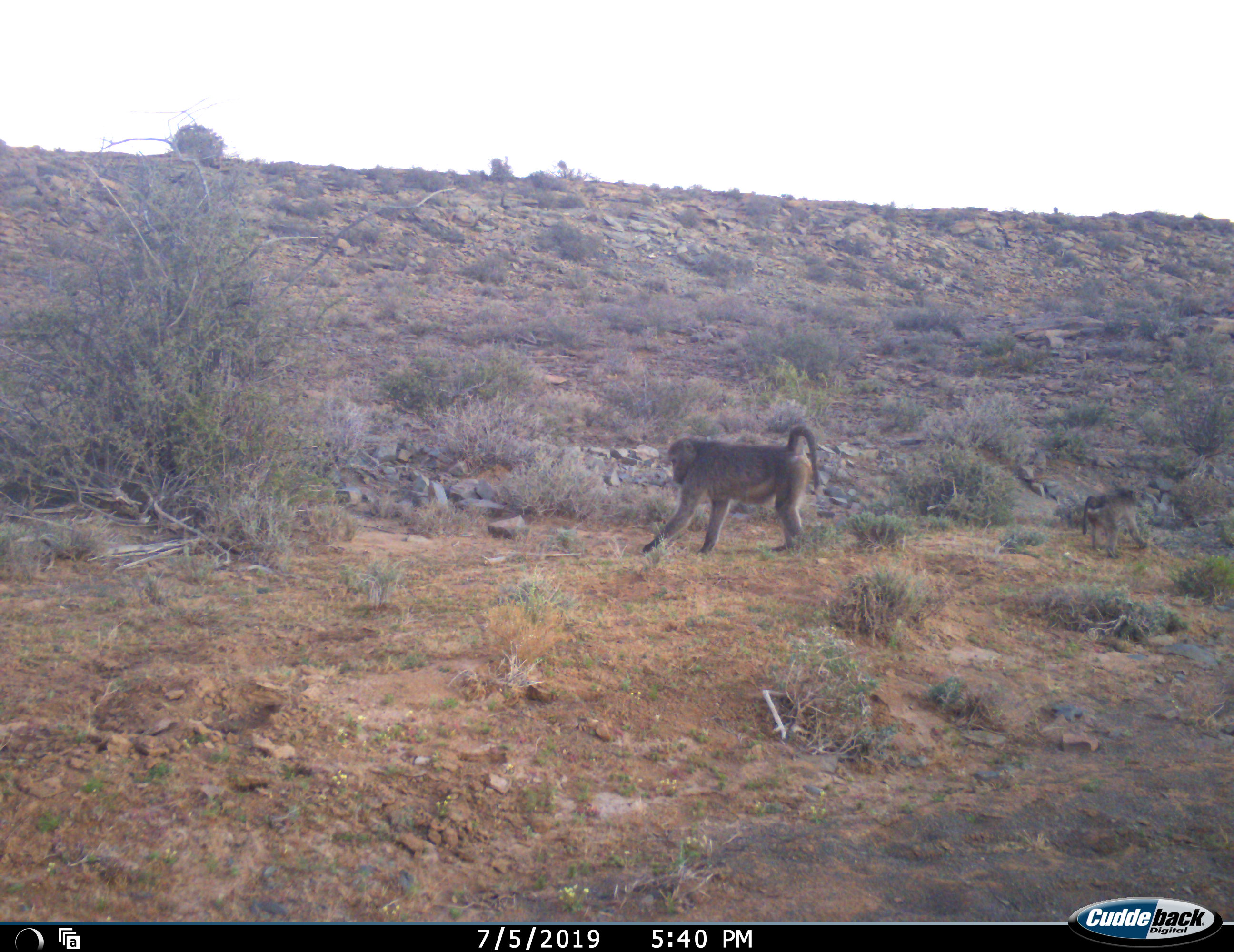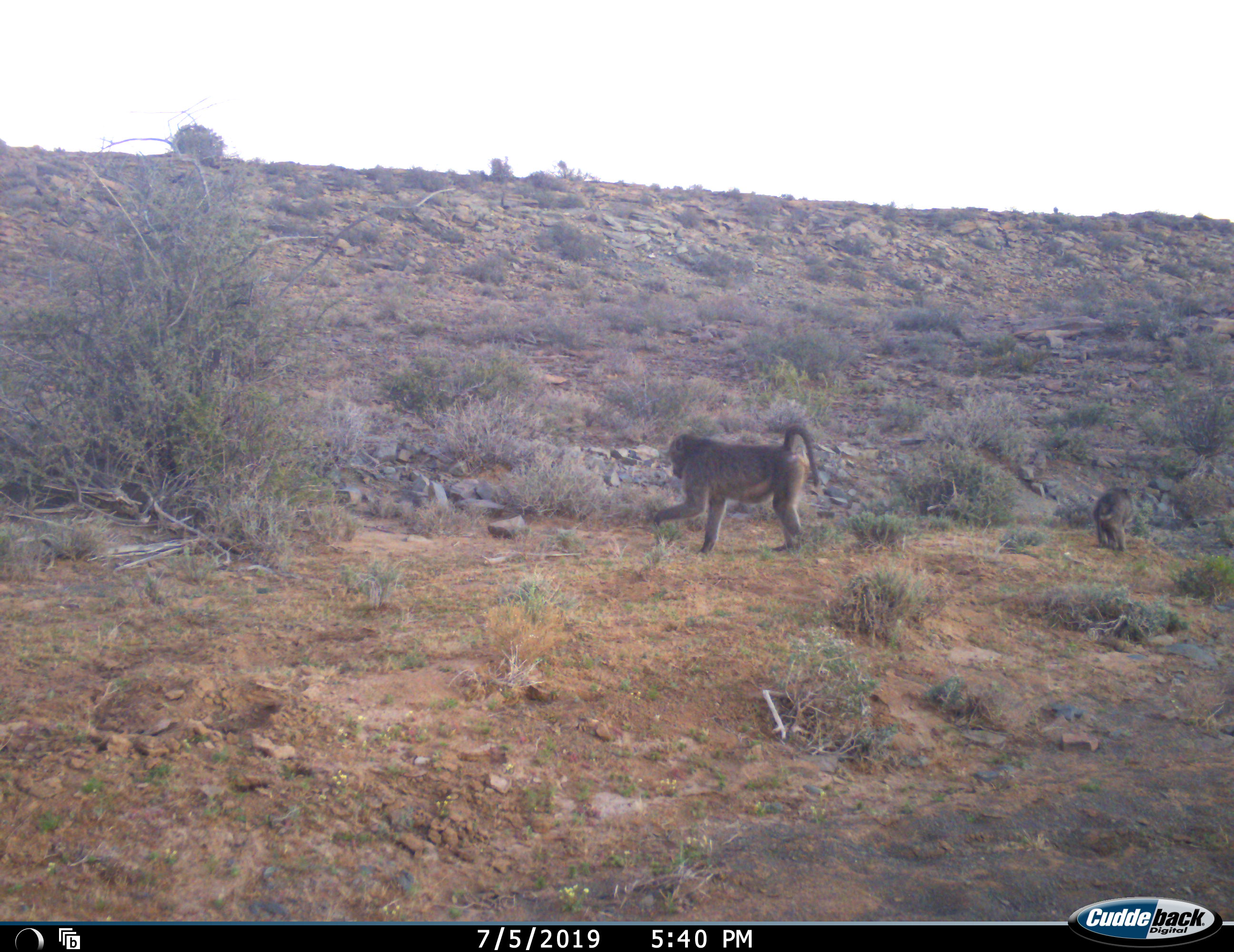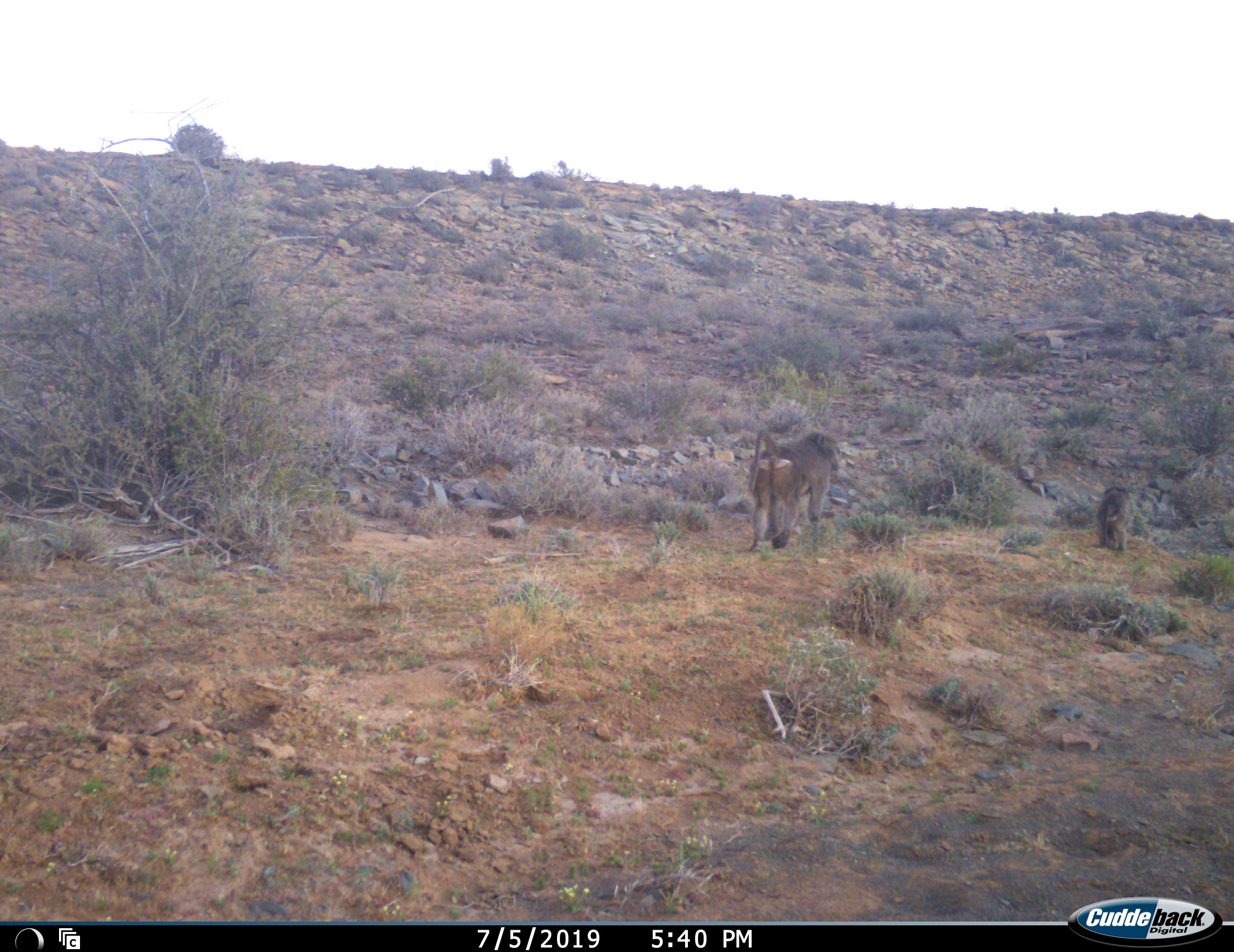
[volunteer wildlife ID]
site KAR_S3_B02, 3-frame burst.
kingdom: Animalia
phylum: Chordata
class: Mammalia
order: Primates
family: Cercopithecidae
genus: Papio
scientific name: Papio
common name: baboon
Baboon (Papio), count 2. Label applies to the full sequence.